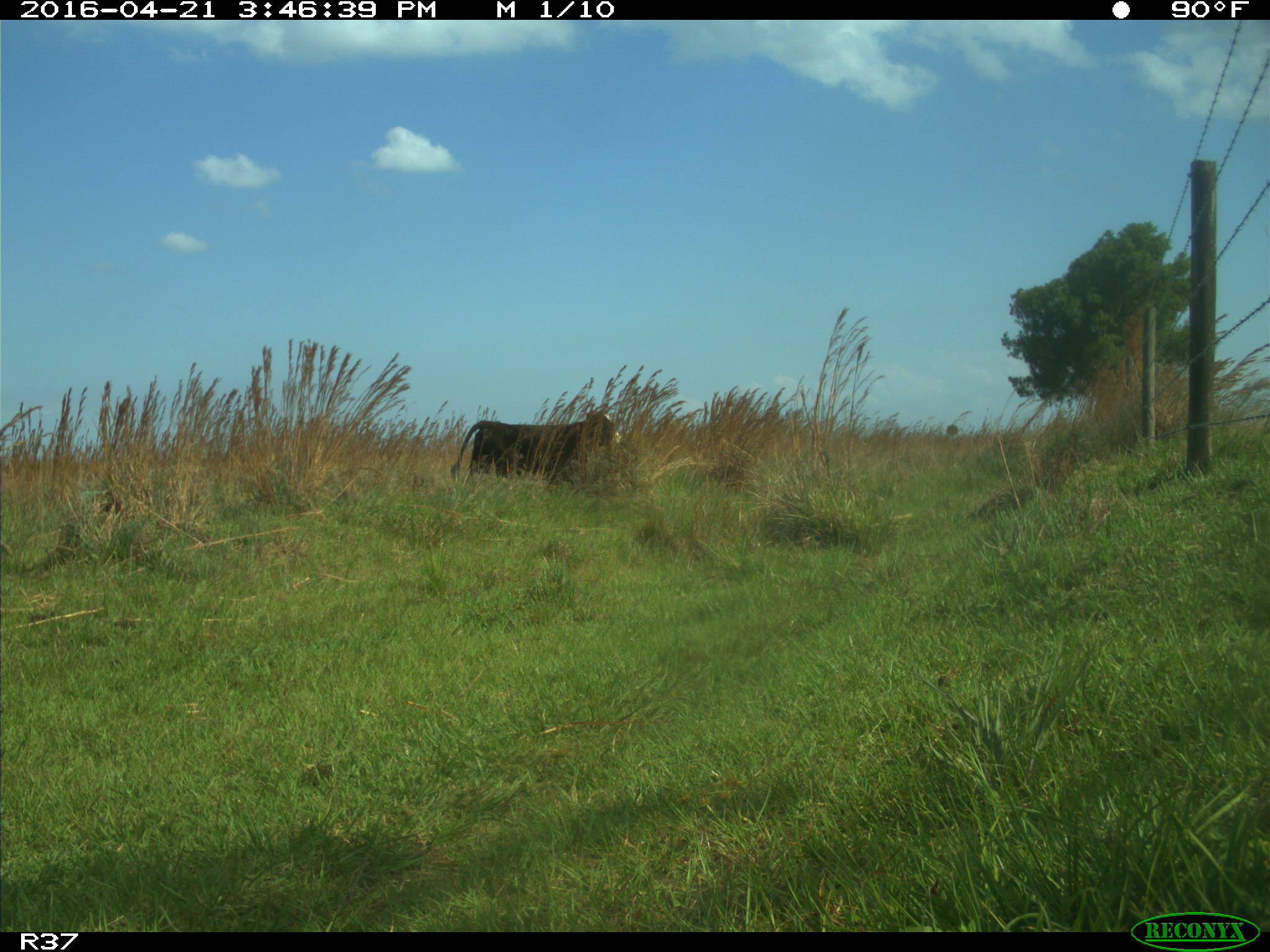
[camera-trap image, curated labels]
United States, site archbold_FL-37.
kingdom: Animalia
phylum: Chordata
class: Mammalia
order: Artiodactyla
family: Bovidae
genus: Bos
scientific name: Bos taurus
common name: domestic cow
Bos taurus (domestic cow).